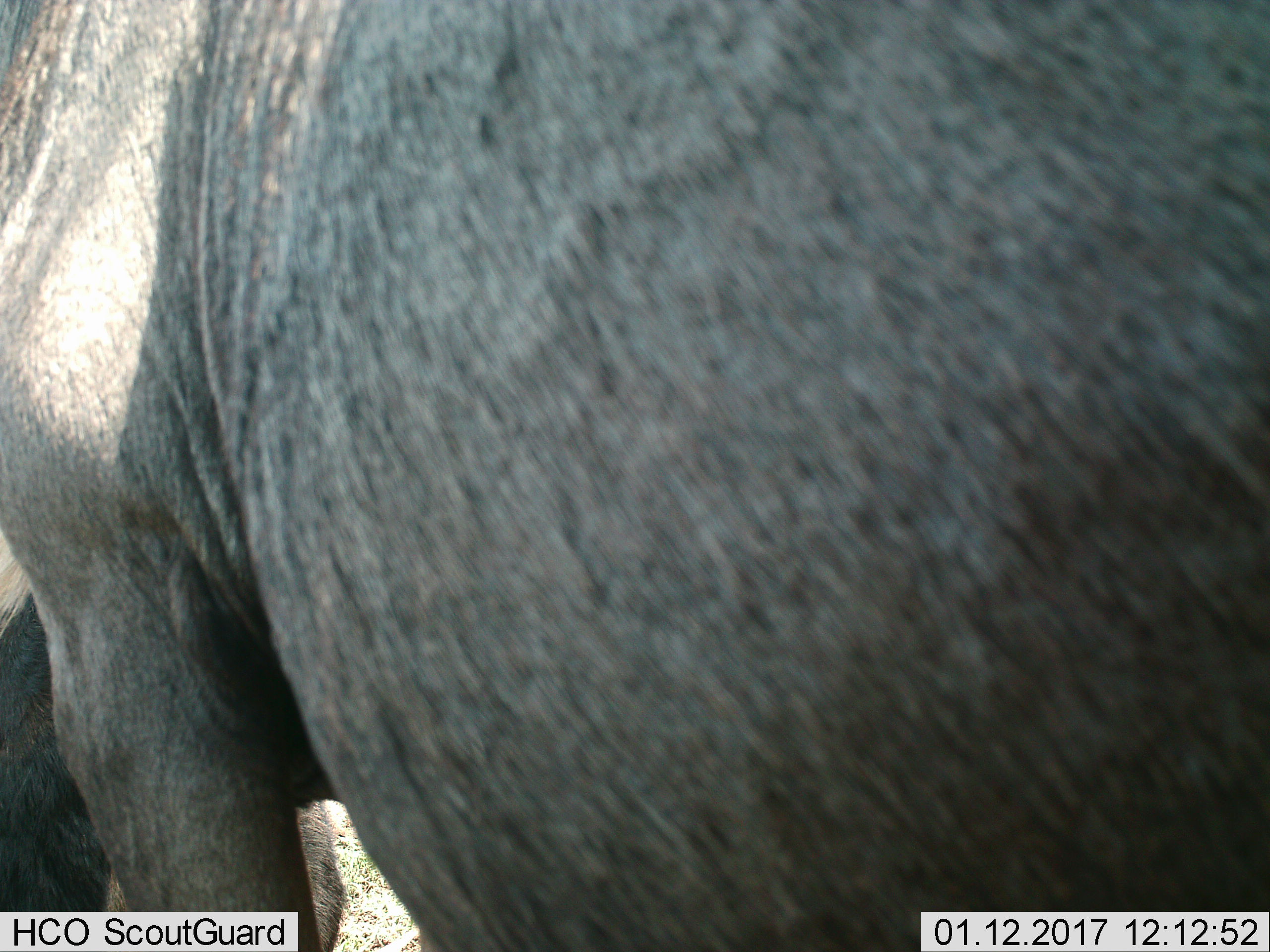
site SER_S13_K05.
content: unidentified animal